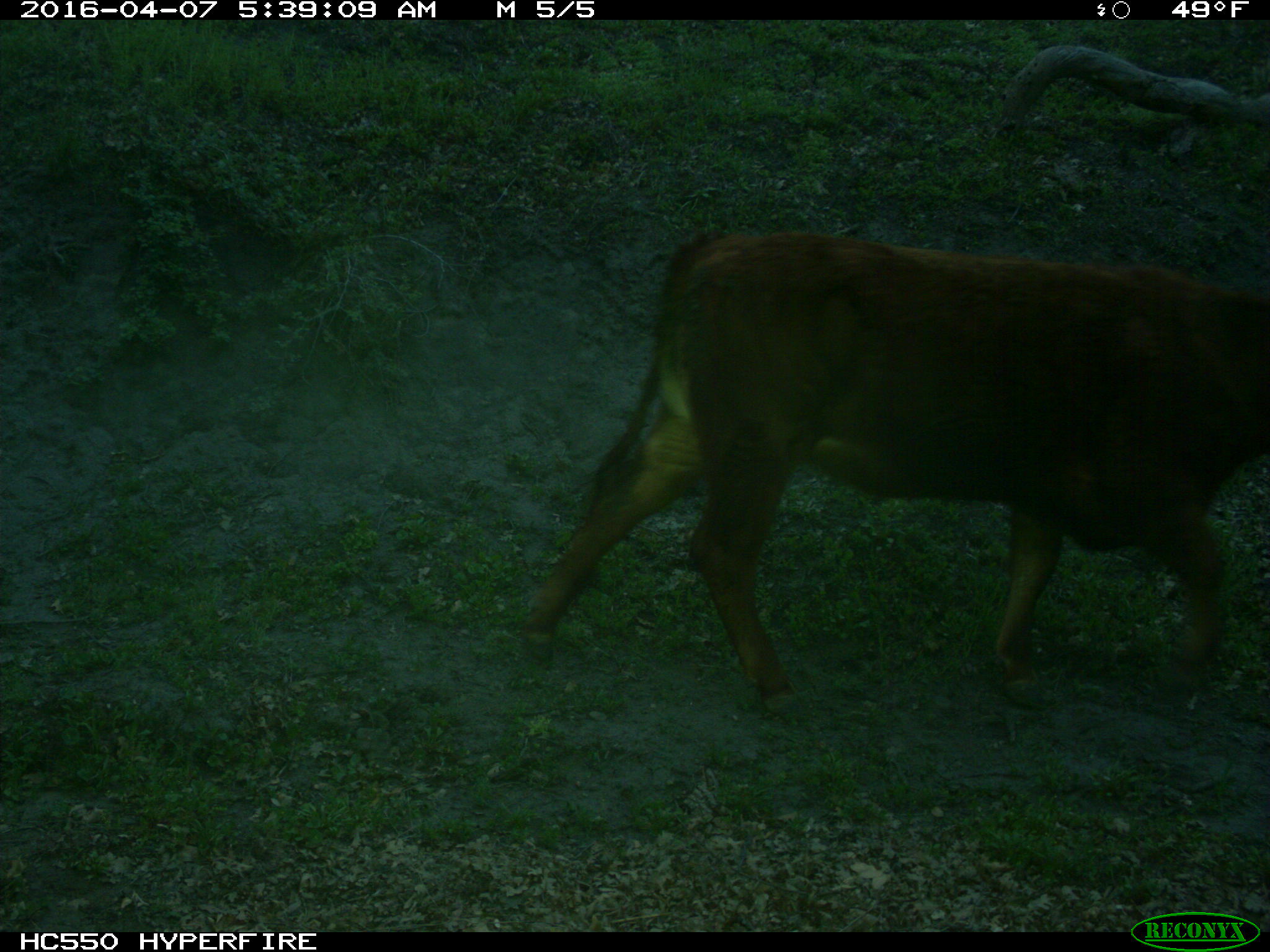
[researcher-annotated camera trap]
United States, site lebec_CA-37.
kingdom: Animalia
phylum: Chordata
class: Mammalia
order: Artiodactyla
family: Bovidae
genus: Bos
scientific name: Bos taurus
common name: domestic cow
Bos taurus (domestic cow).